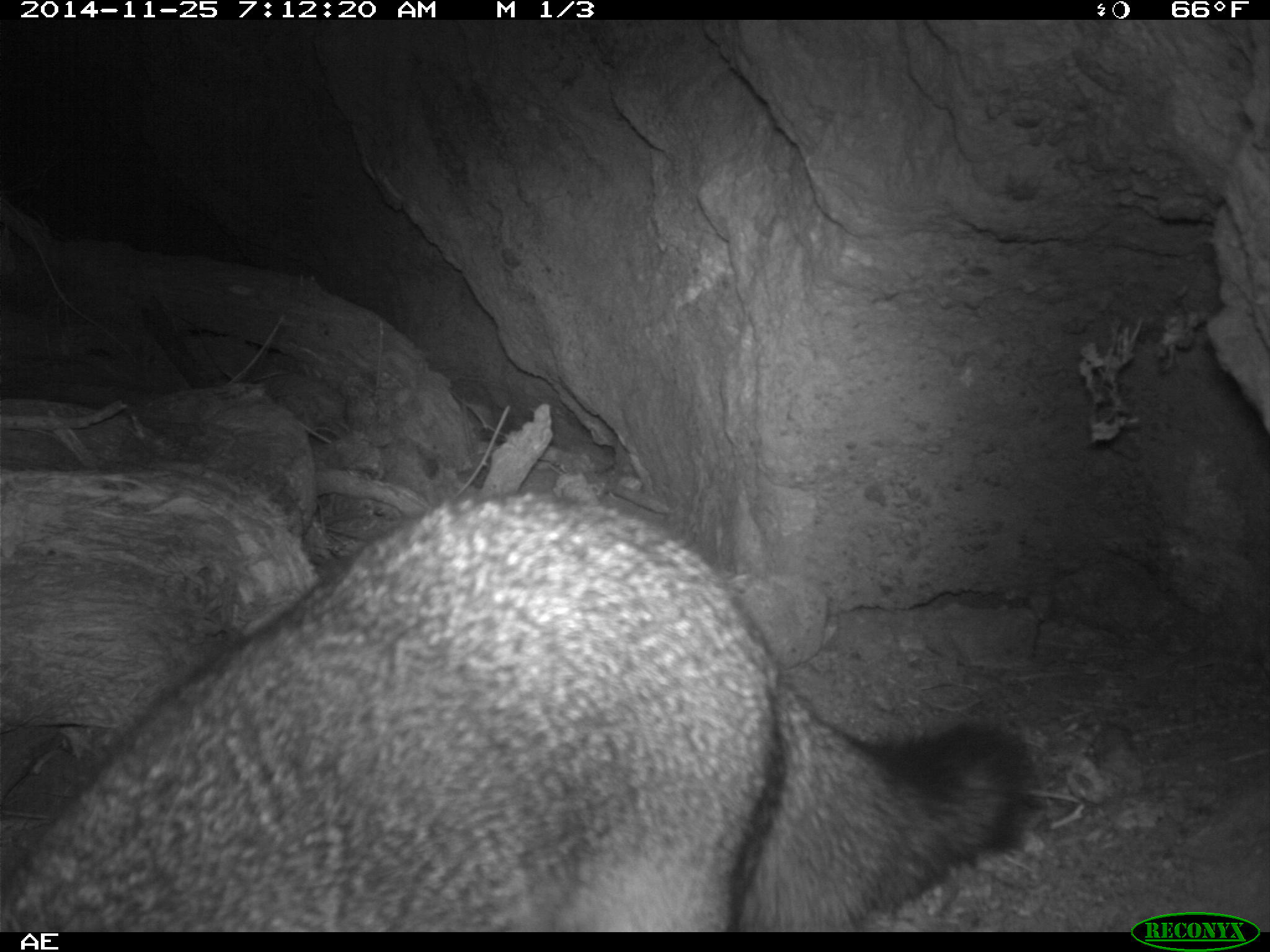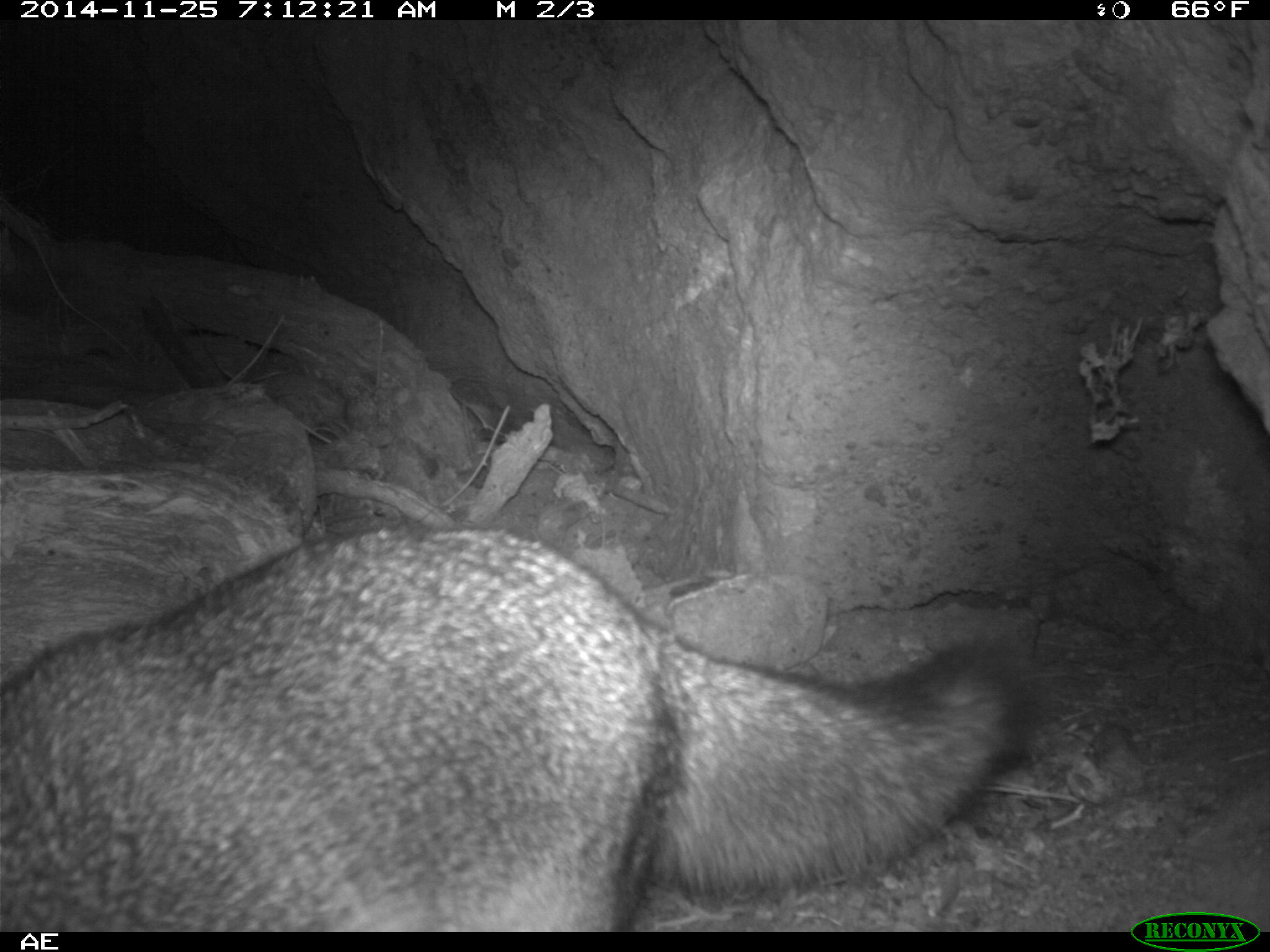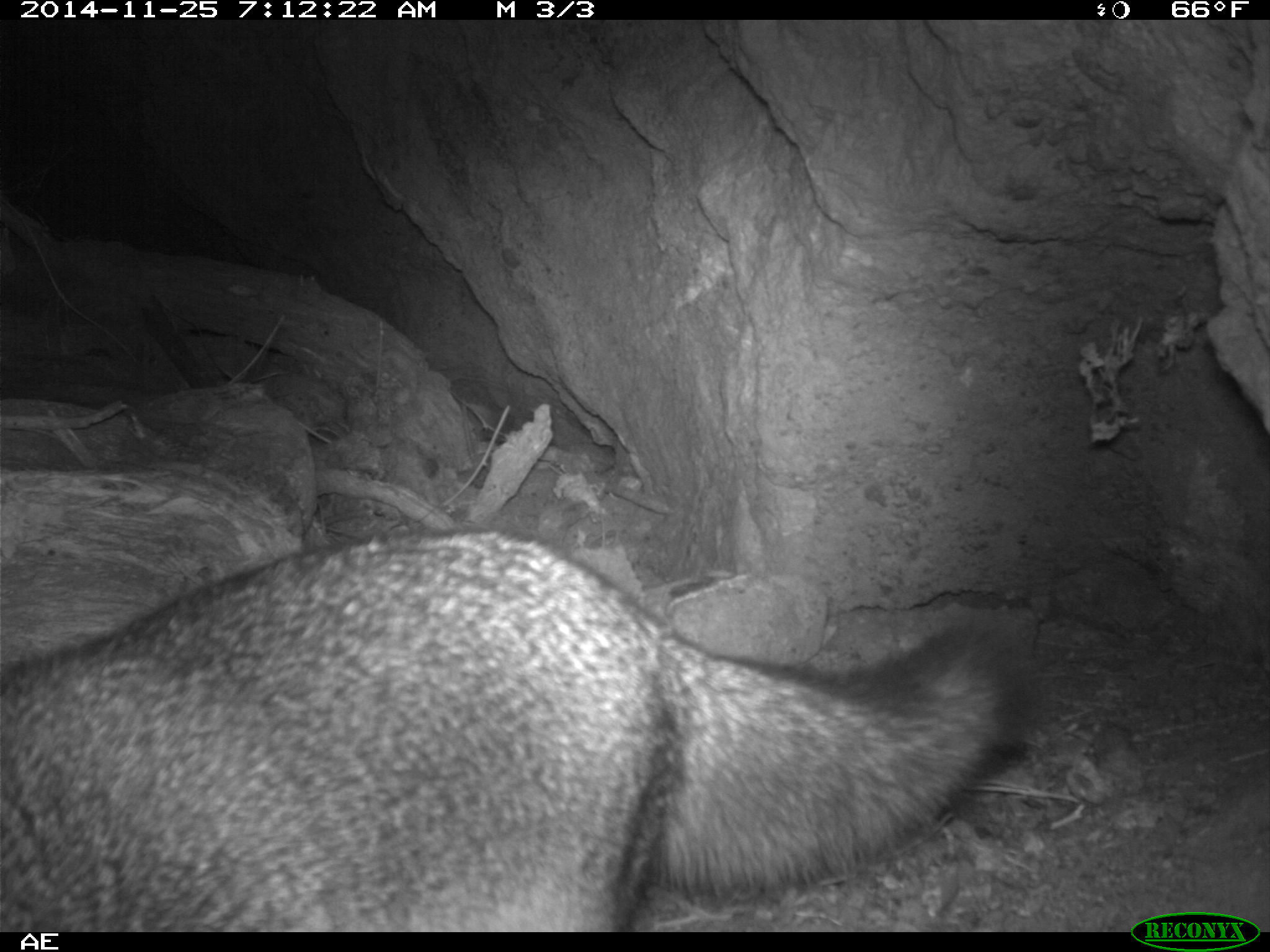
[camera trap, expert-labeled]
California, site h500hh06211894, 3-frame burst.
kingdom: Animalia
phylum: Chordata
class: Mammalia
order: Carnivora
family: Canidae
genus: Urocyon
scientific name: Urocyon littoralis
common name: island fox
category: fox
Fox (island fox) (Urocyon littoralis).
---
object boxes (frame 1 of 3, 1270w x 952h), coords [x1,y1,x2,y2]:
fox: [0,494,1031,933]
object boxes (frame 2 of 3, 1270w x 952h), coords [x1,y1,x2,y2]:
fox: [0,524,1028,933]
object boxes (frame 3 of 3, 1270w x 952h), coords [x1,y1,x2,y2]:
fox: [0,526,1055,933]